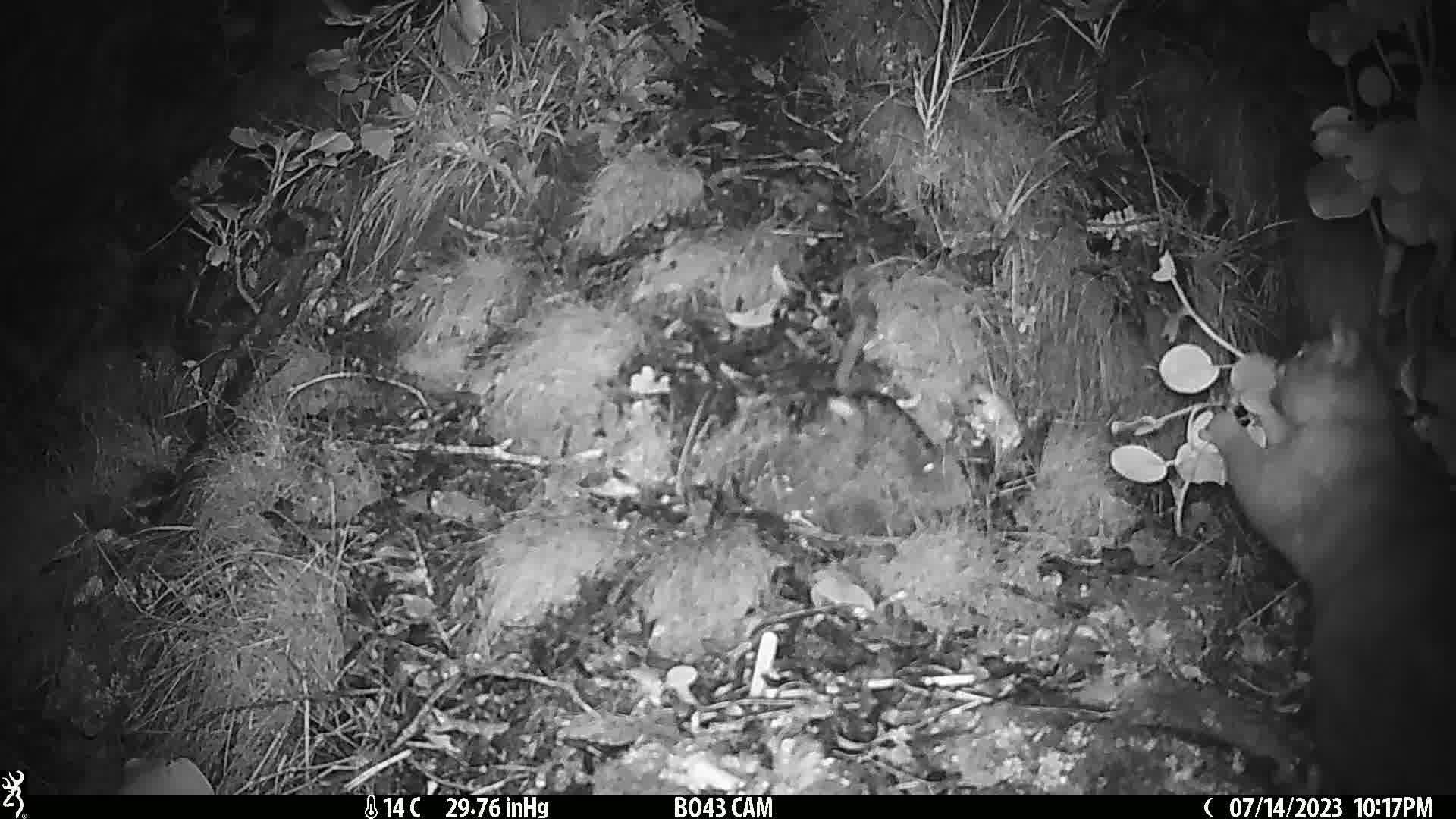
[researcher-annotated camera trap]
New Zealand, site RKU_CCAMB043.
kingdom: Animalia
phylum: Chordata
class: Mammalia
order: Diprotodontia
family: Phalangeridae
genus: Trichosurus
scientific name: Trichosurus vulpecula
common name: common brushtail possum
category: possum